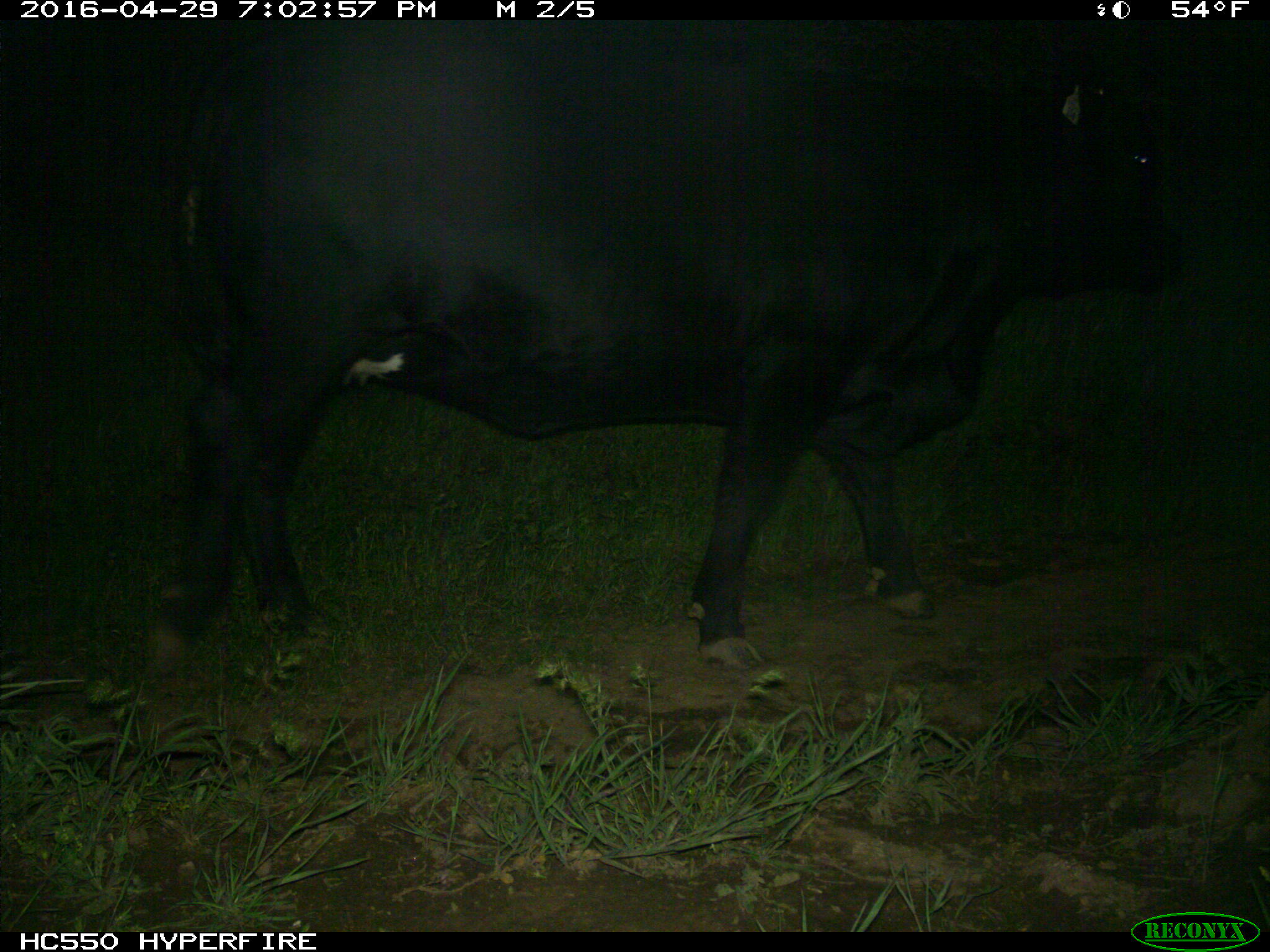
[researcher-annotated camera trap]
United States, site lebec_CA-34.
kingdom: Animalia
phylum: Chordata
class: Mammalia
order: Artiodactyla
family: Bovidae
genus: Bos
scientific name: Bos taurus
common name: domestic cow